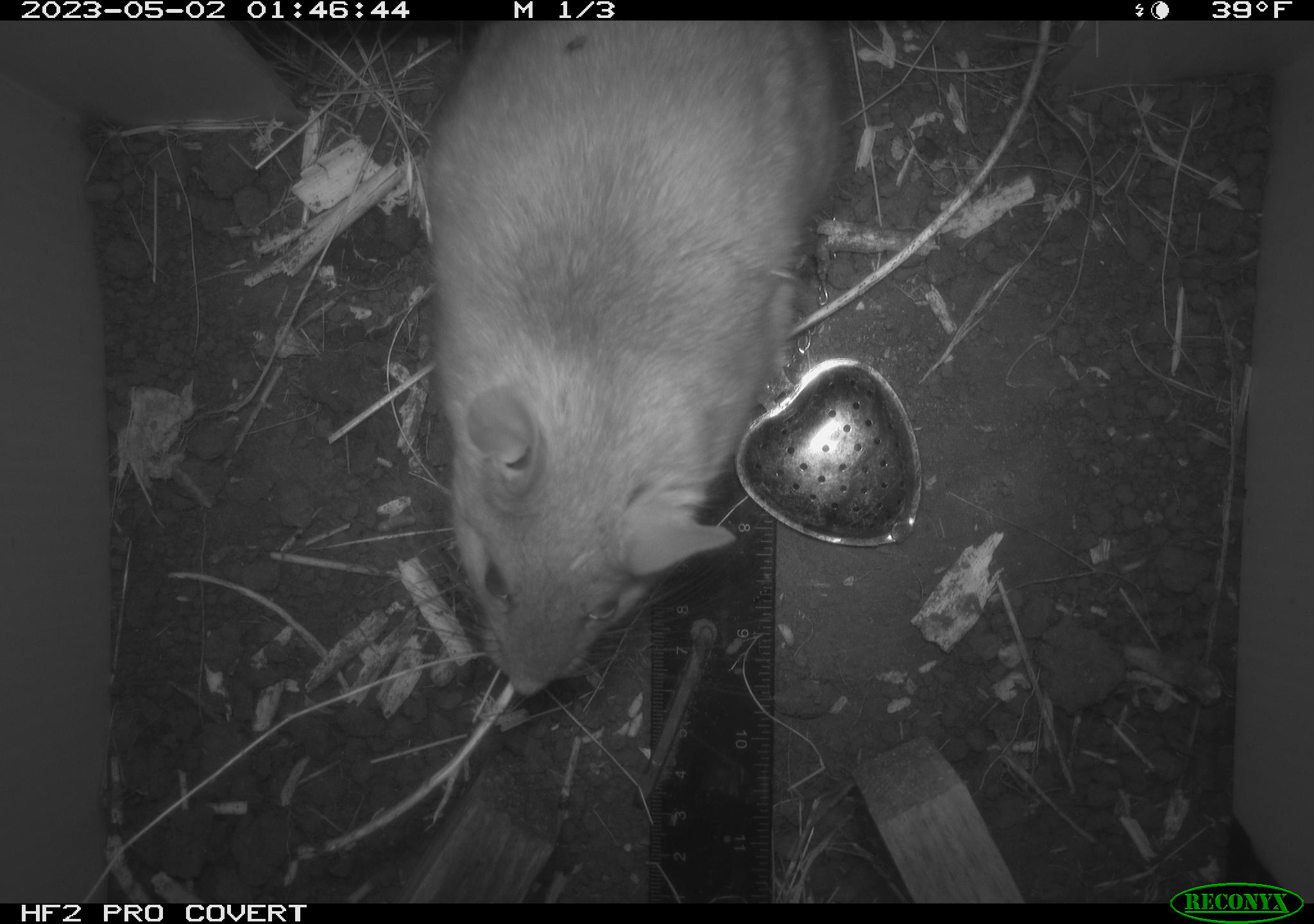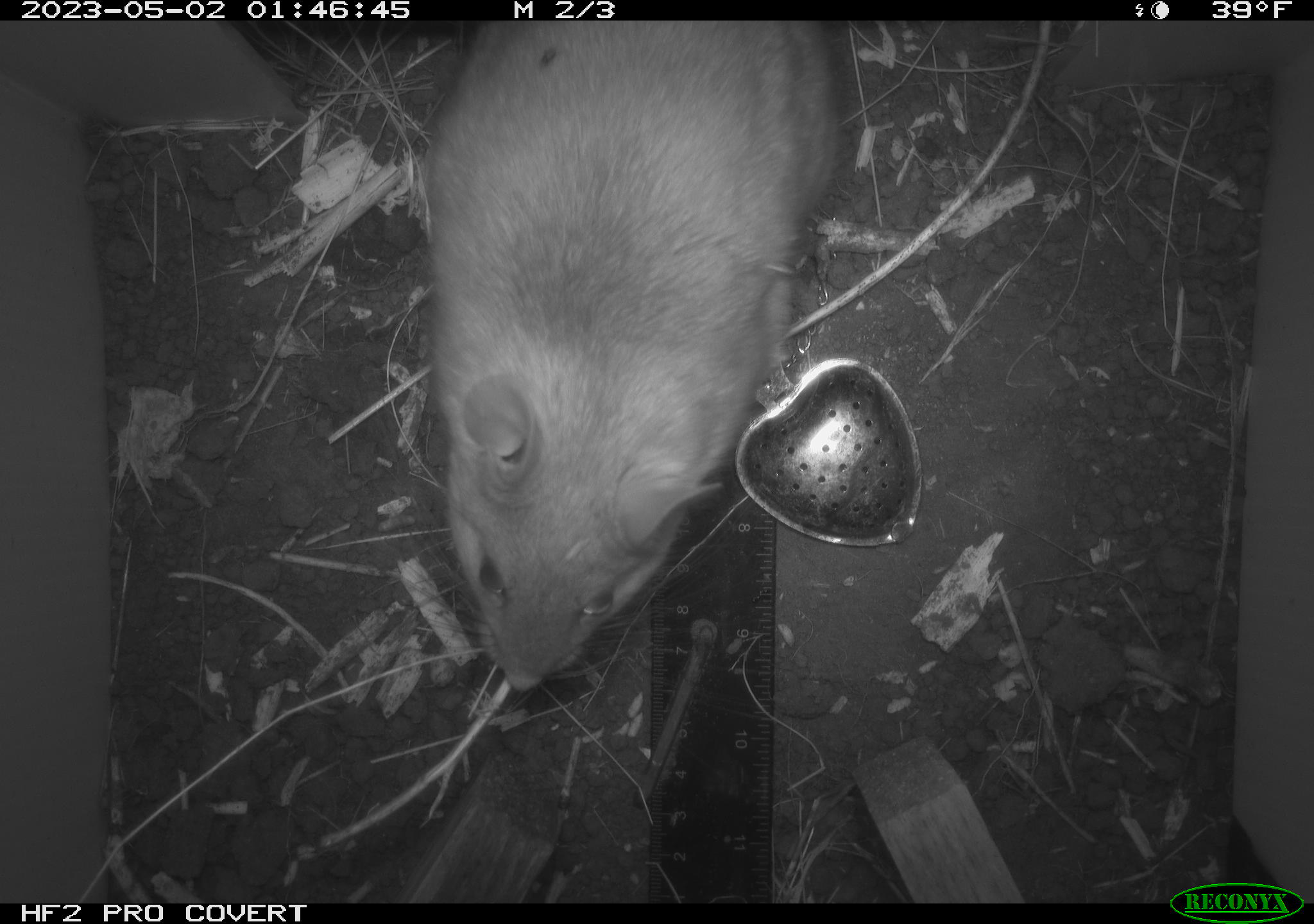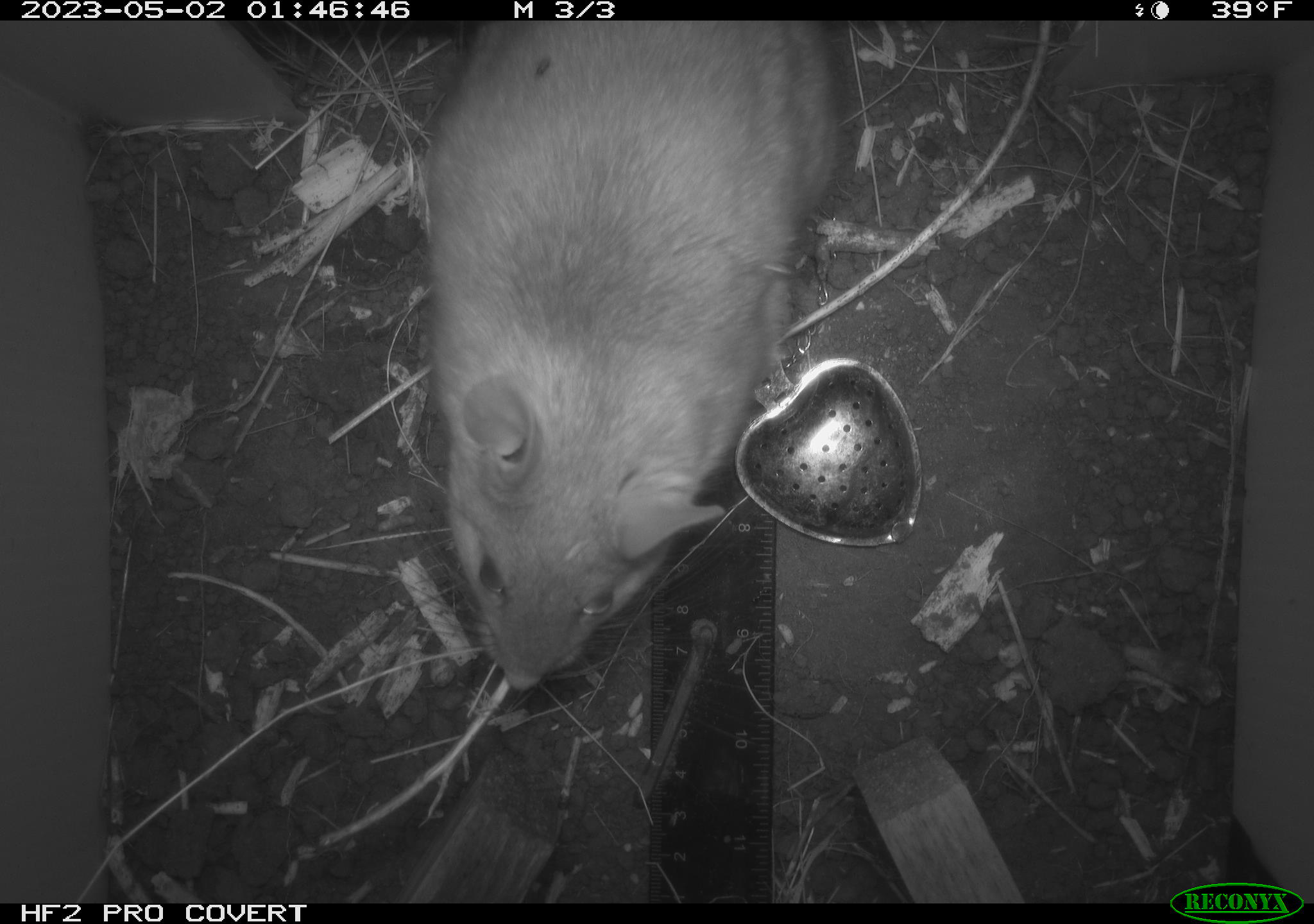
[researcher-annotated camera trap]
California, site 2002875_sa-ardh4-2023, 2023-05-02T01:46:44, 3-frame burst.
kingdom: Animalia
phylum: Chordata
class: Mammalia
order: Rodentia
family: Cricetidae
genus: Neotoma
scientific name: Neotoma fuscipes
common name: dusky-footed woodrat